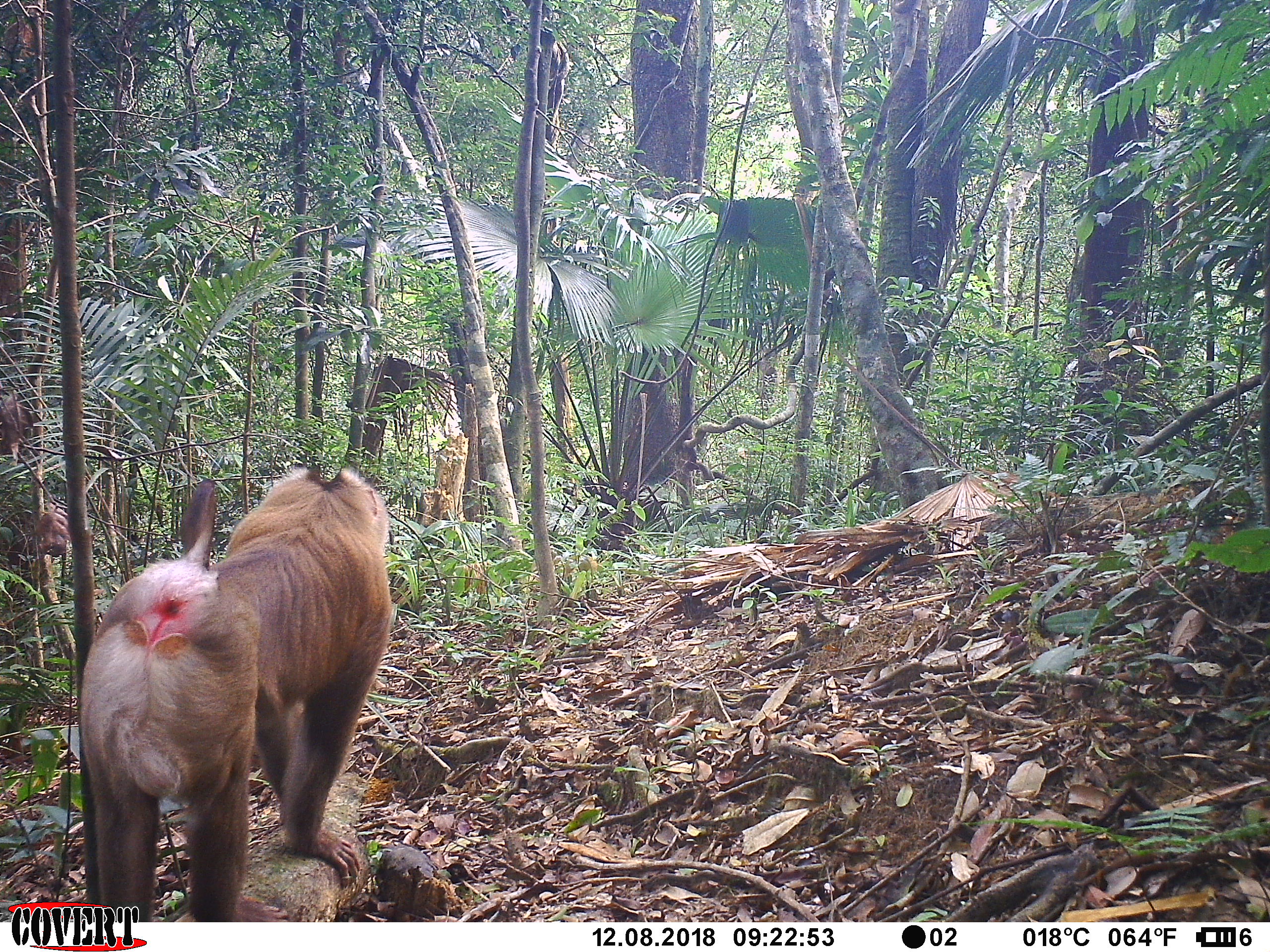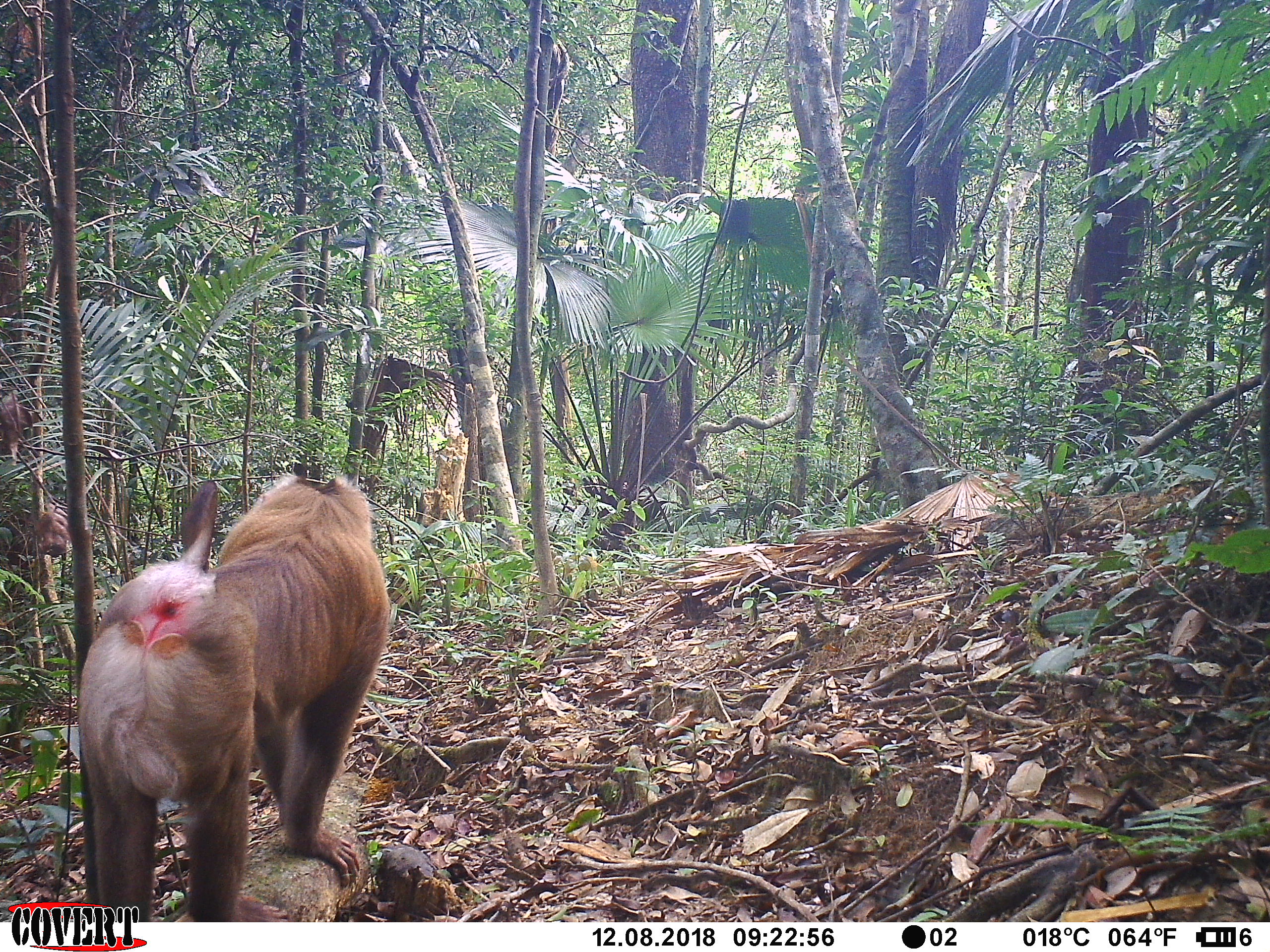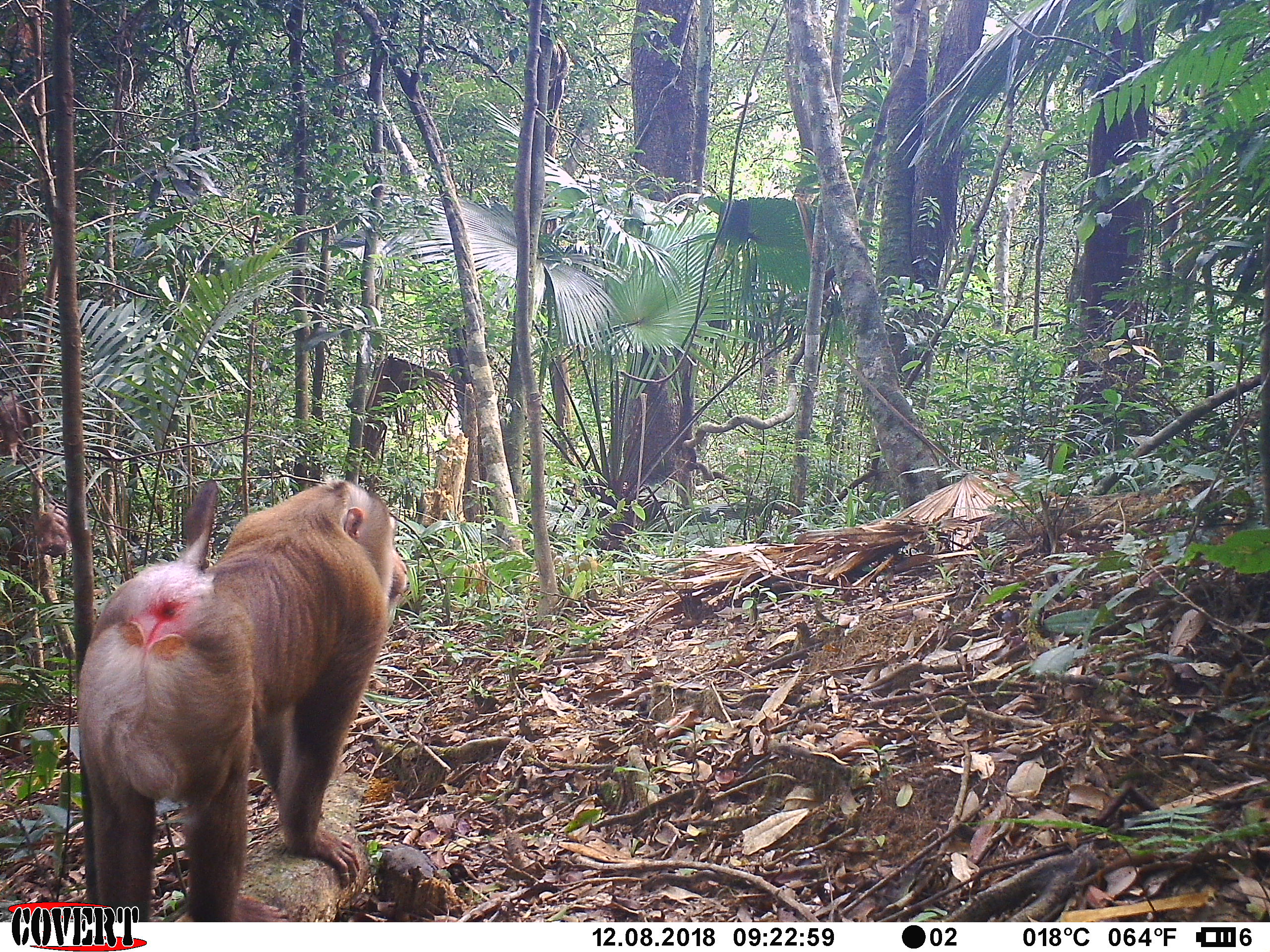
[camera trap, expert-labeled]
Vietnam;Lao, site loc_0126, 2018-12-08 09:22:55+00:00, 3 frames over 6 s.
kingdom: Animalia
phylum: Chordata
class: Mammalia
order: Primates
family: Cercopithecidae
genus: Macaca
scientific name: Macaca nemestrina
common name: pig-tailed macaque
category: pig tailed macaque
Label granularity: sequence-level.